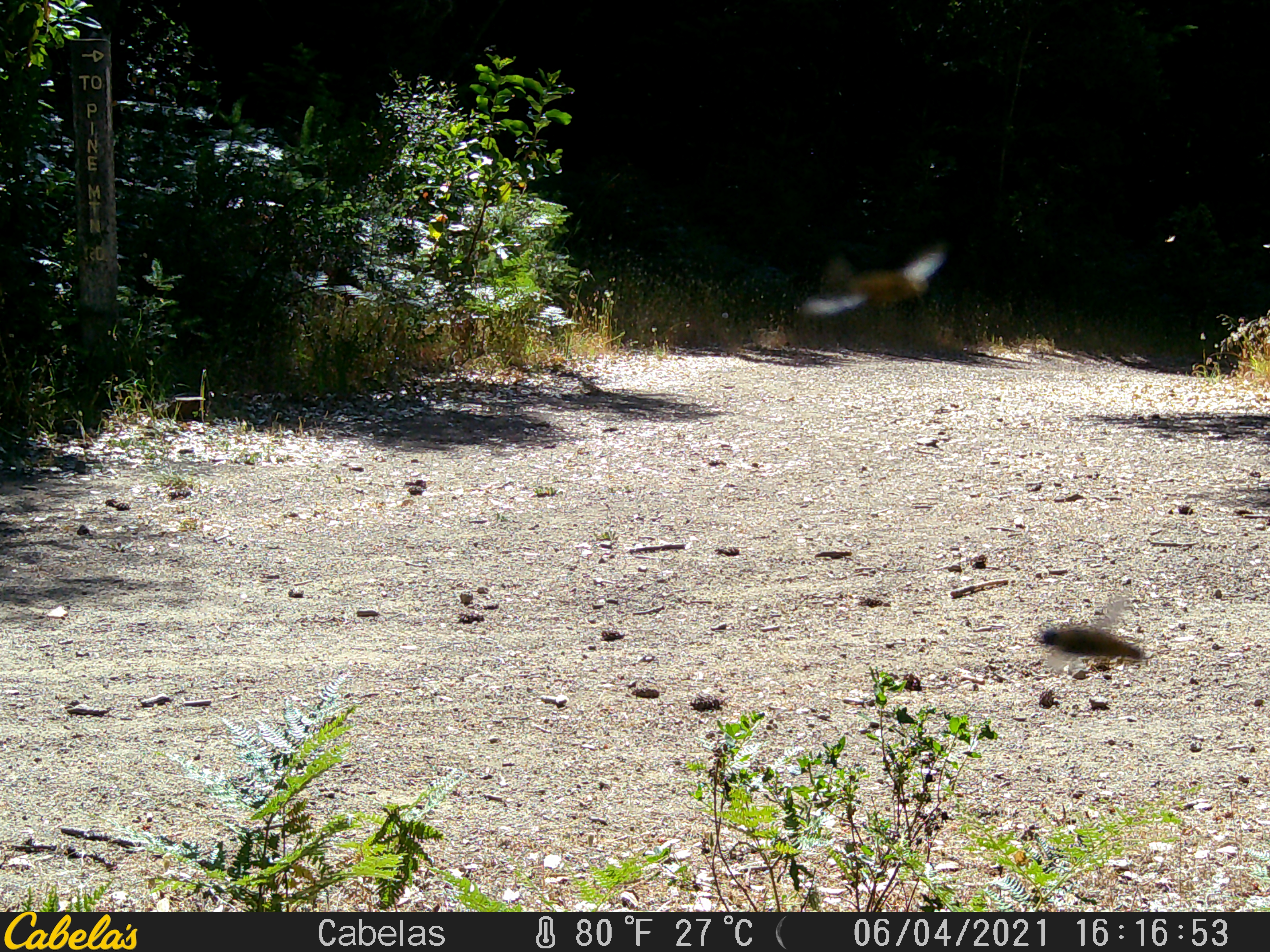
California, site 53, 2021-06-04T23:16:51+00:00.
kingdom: Animalia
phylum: Chordata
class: Aves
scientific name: Aves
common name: bird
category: unknown bird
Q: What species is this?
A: Unknown bird (bird) (Aves).